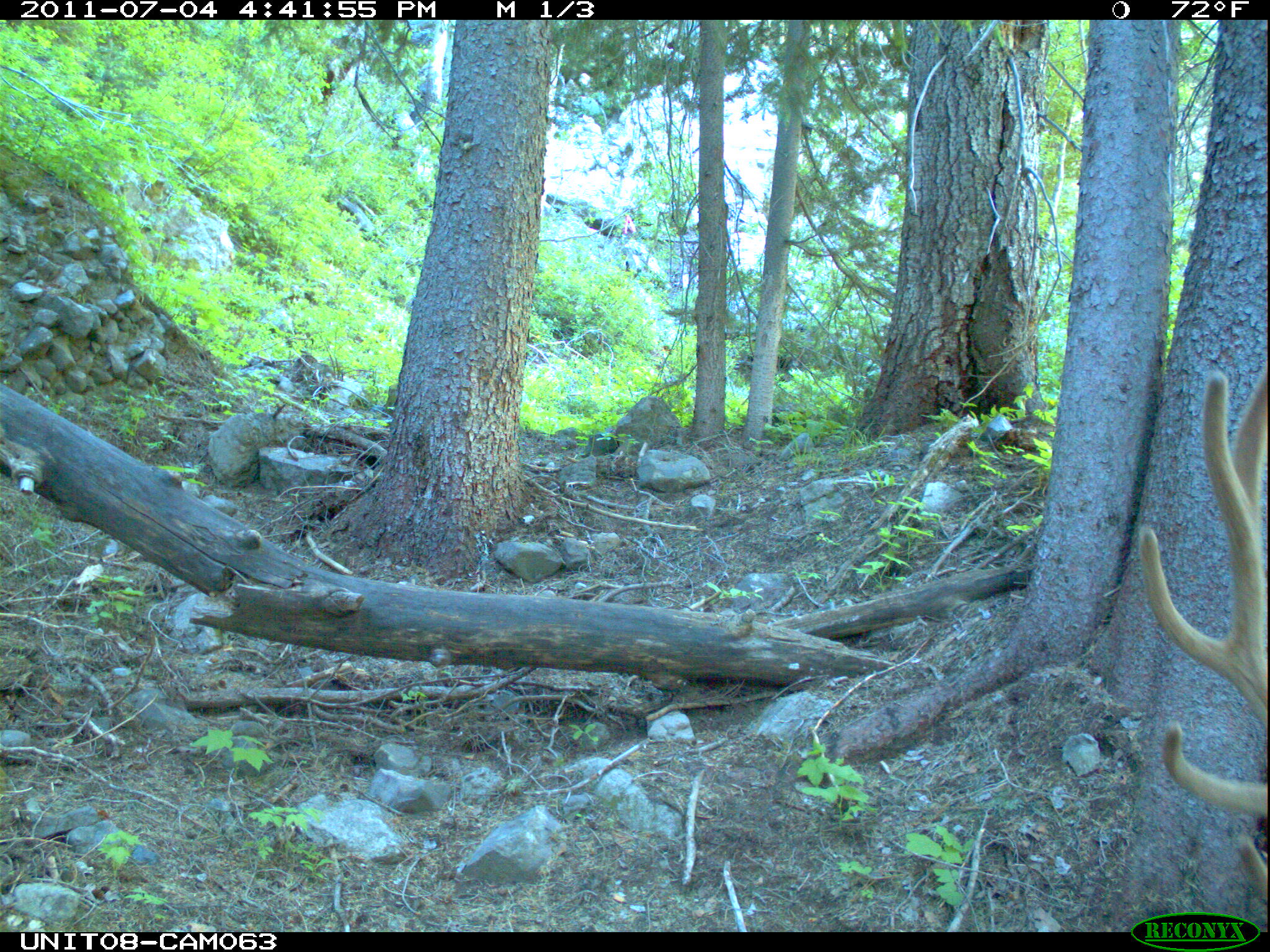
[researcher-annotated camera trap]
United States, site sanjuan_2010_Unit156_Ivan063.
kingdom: Animalia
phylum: Chordata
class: Mammalia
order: Artiodactyla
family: Cervidae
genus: Cervus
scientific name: Cervus elaphus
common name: red deer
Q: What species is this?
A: Cervus elaphus (red deer).